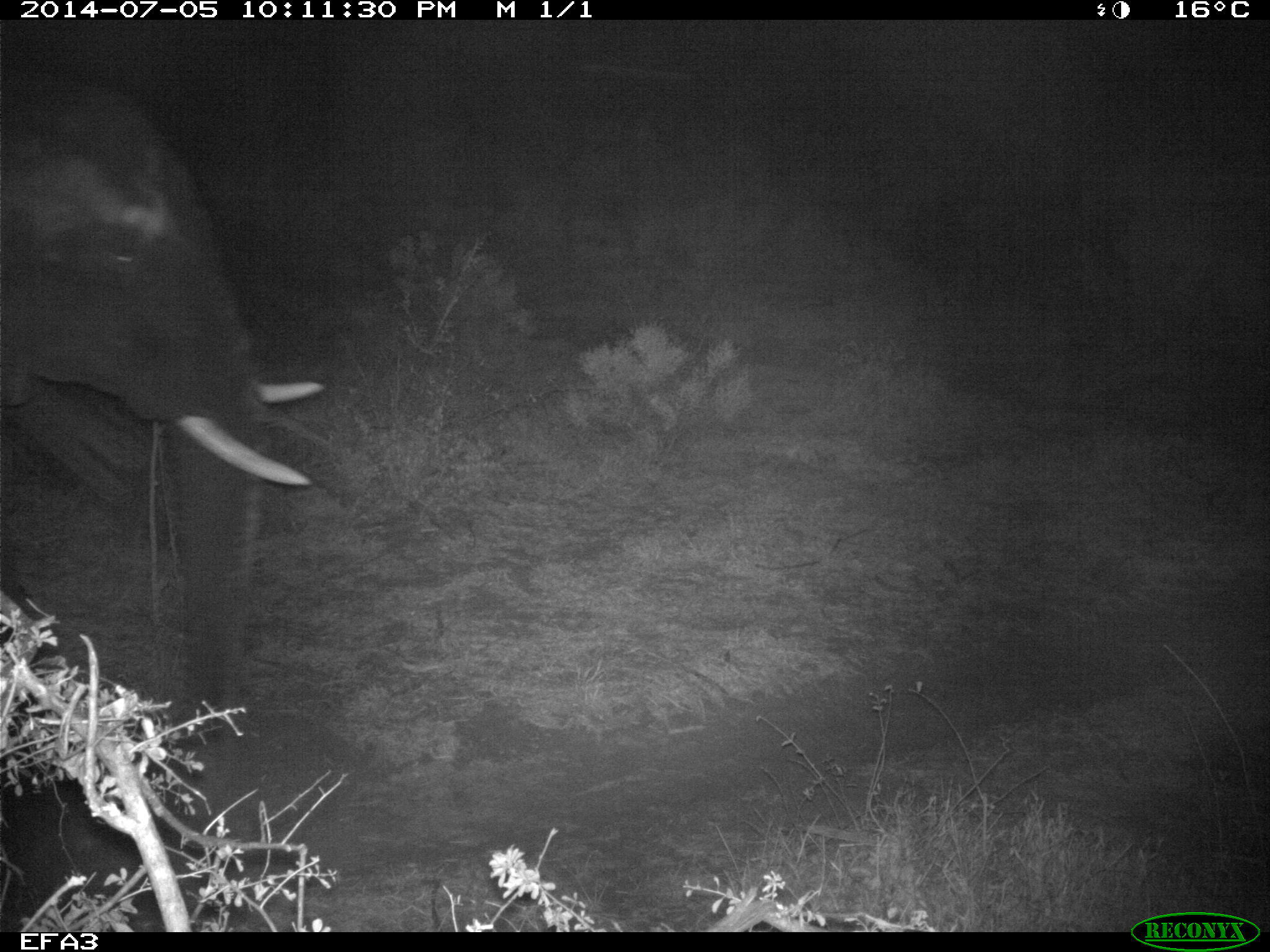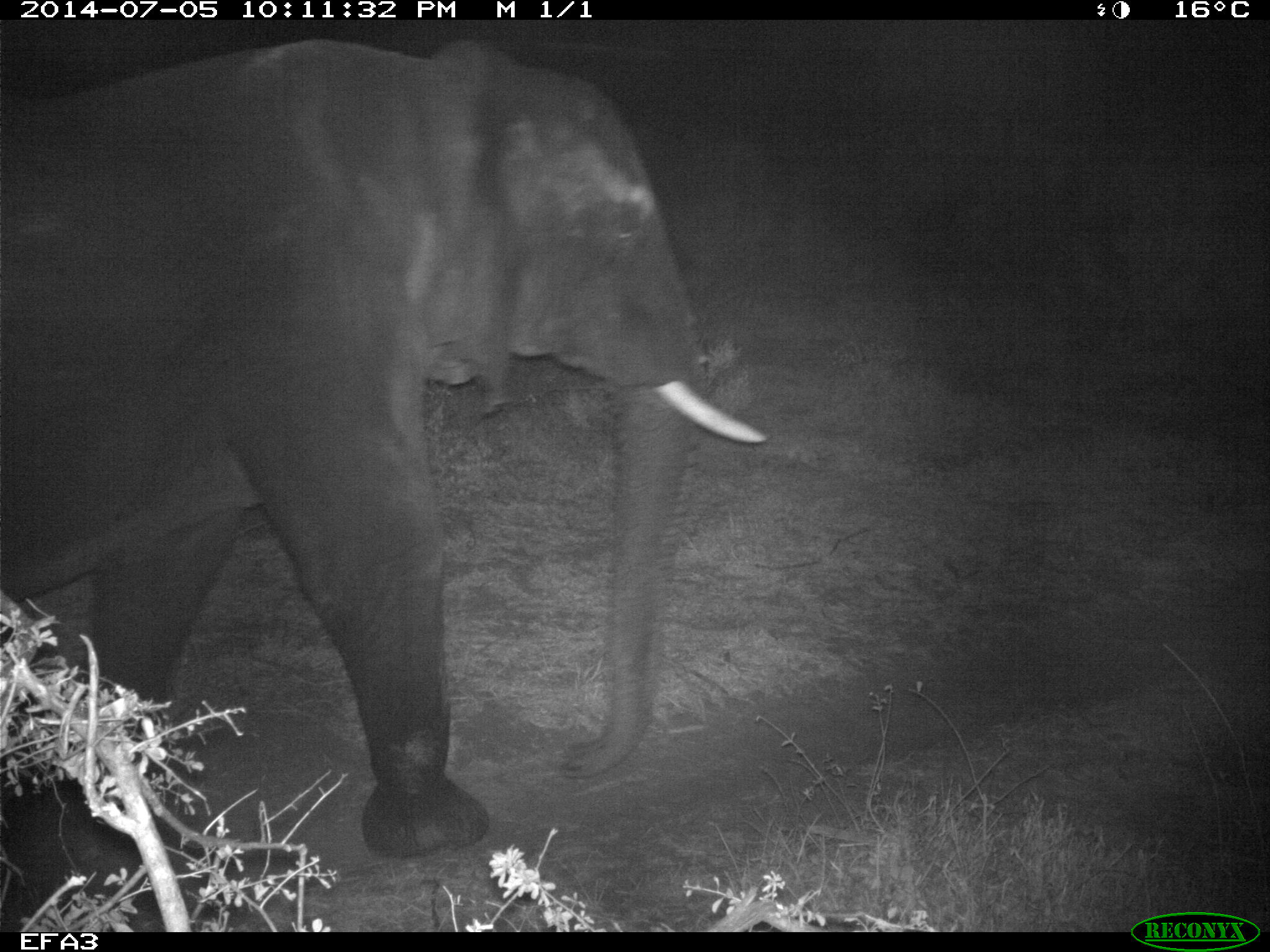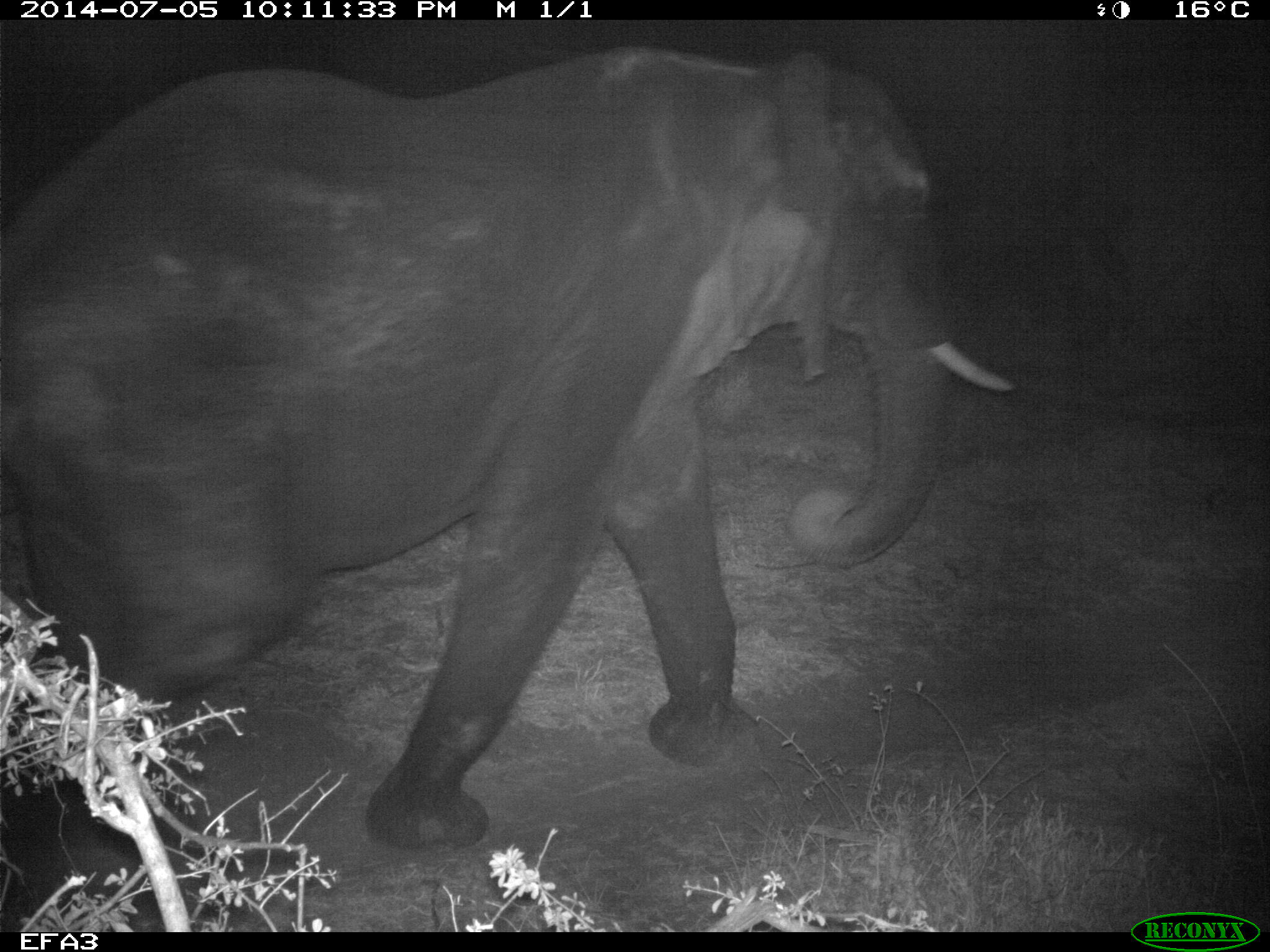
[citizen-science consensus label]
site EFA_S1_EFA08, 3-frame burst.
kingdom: Animalia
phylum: Chordata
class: Mammalia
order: Proboscidea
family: Elephantidae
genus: Loxodonta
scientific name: Loxodonta africana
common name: african bush elephant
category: elephant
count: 1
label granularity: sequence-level